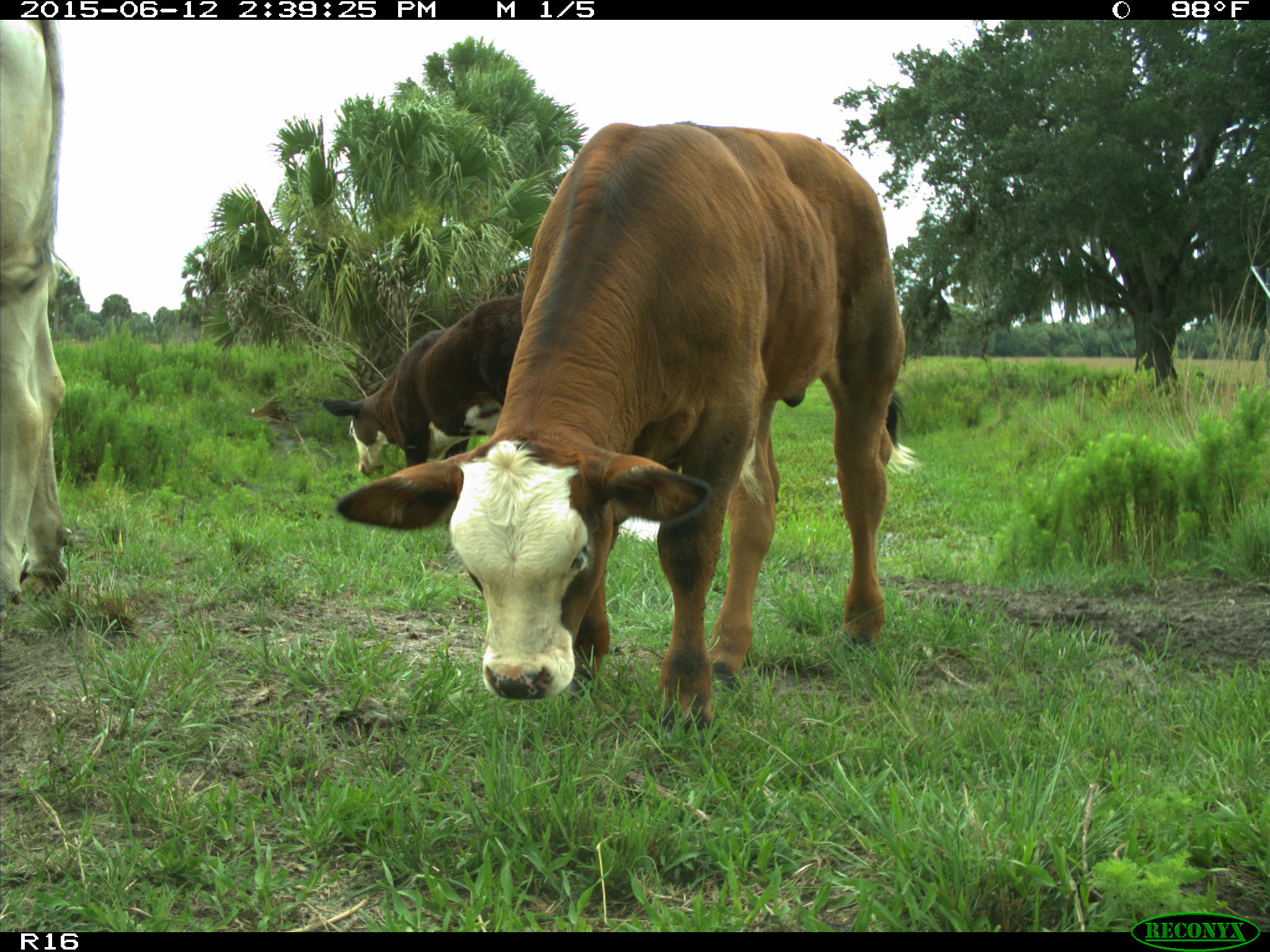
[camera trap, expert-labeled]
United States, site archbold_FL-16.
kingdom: Animalia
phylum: Chordata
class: Mammalia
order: Artiodactyla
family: Bovidae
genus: Bos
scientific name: Bos taurus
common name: domestic cow